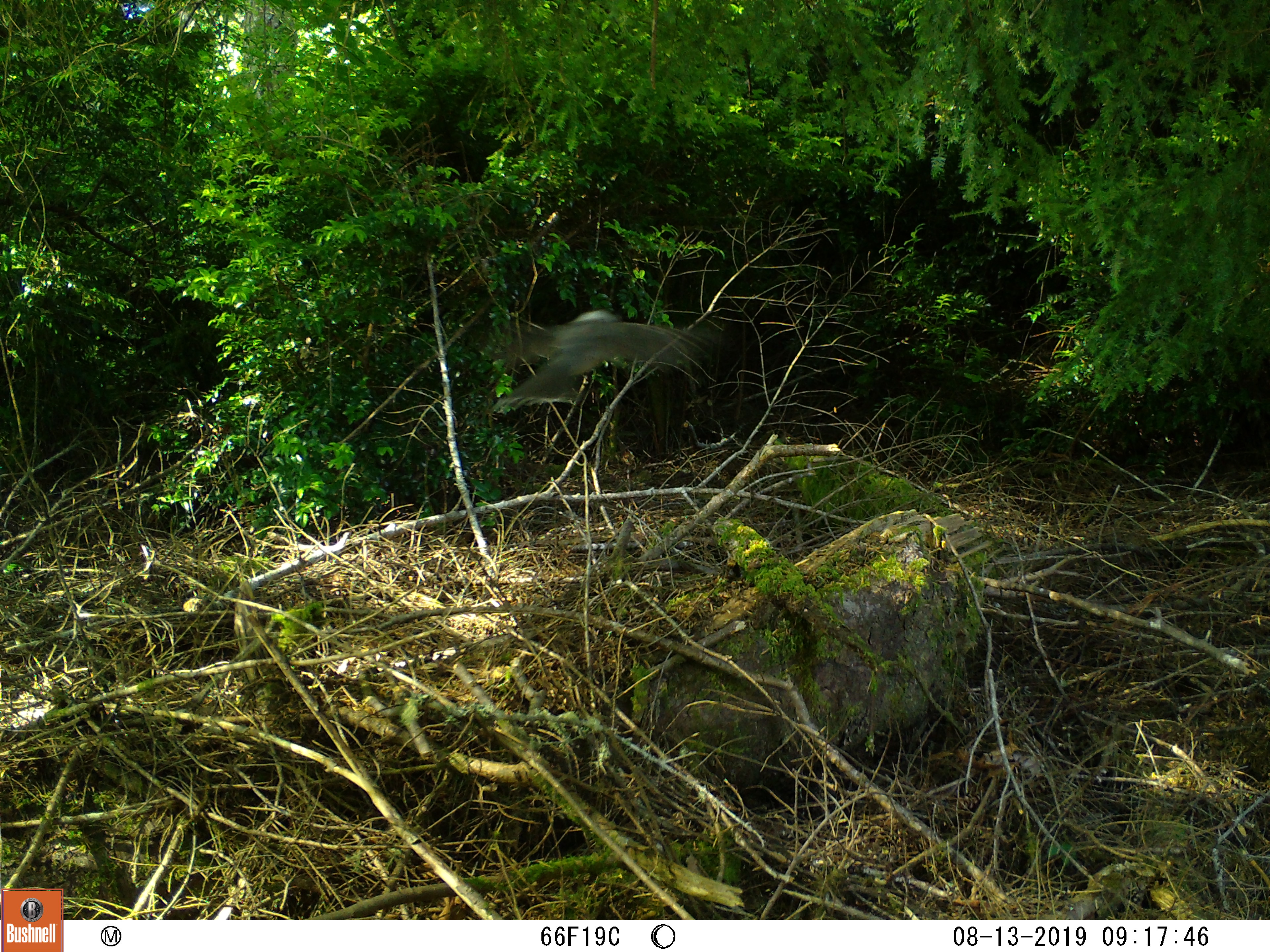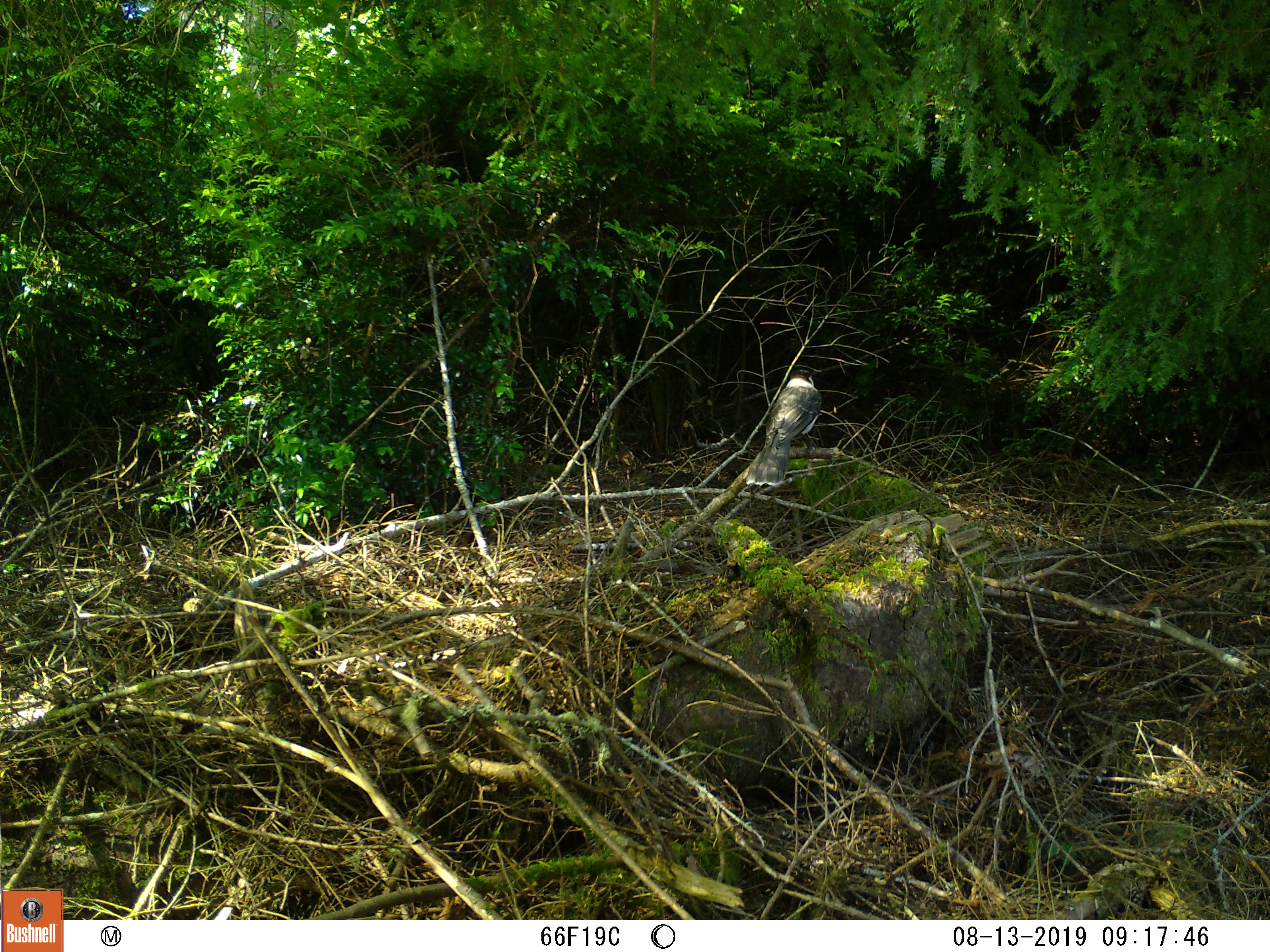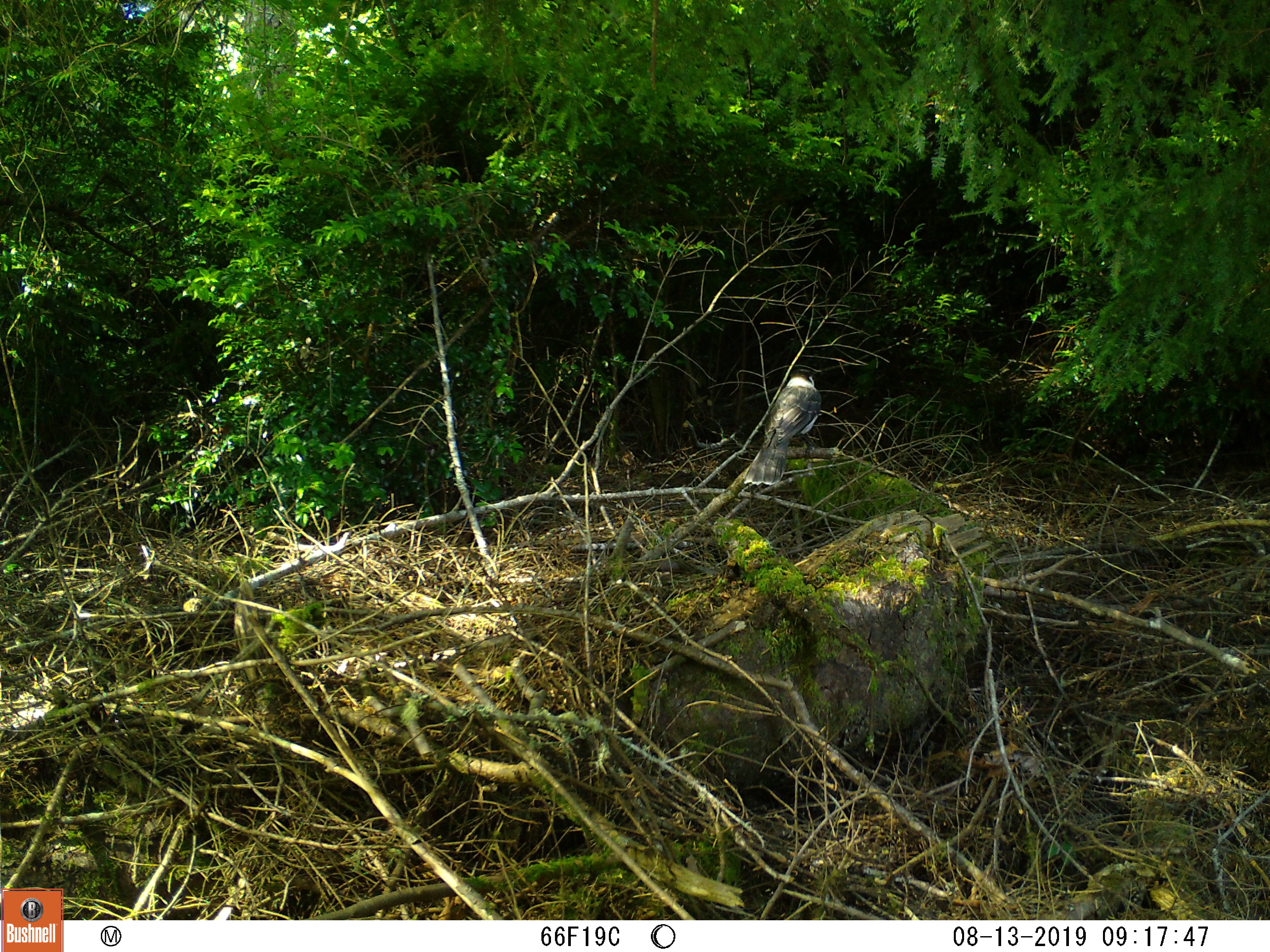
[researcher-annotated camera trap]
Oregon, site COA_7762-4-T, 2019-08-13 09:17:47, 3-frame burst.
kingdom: Animalia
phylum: Chordata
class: Aves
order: Passeriformes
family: Corvidae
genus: Perisoreus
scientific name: Perisoreus canadensis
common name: canada jay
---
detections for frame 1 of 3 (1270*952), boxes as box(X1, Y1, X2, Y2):
canada jay: box(474, 301, 723, 423)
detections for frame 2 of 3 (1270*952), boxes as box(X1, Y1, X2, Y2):
canada jay: box(726, 358, 859, 501)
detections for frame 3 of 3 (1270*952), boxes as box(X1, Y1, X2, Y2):
canada jay: box(727, 354, 857, 499)